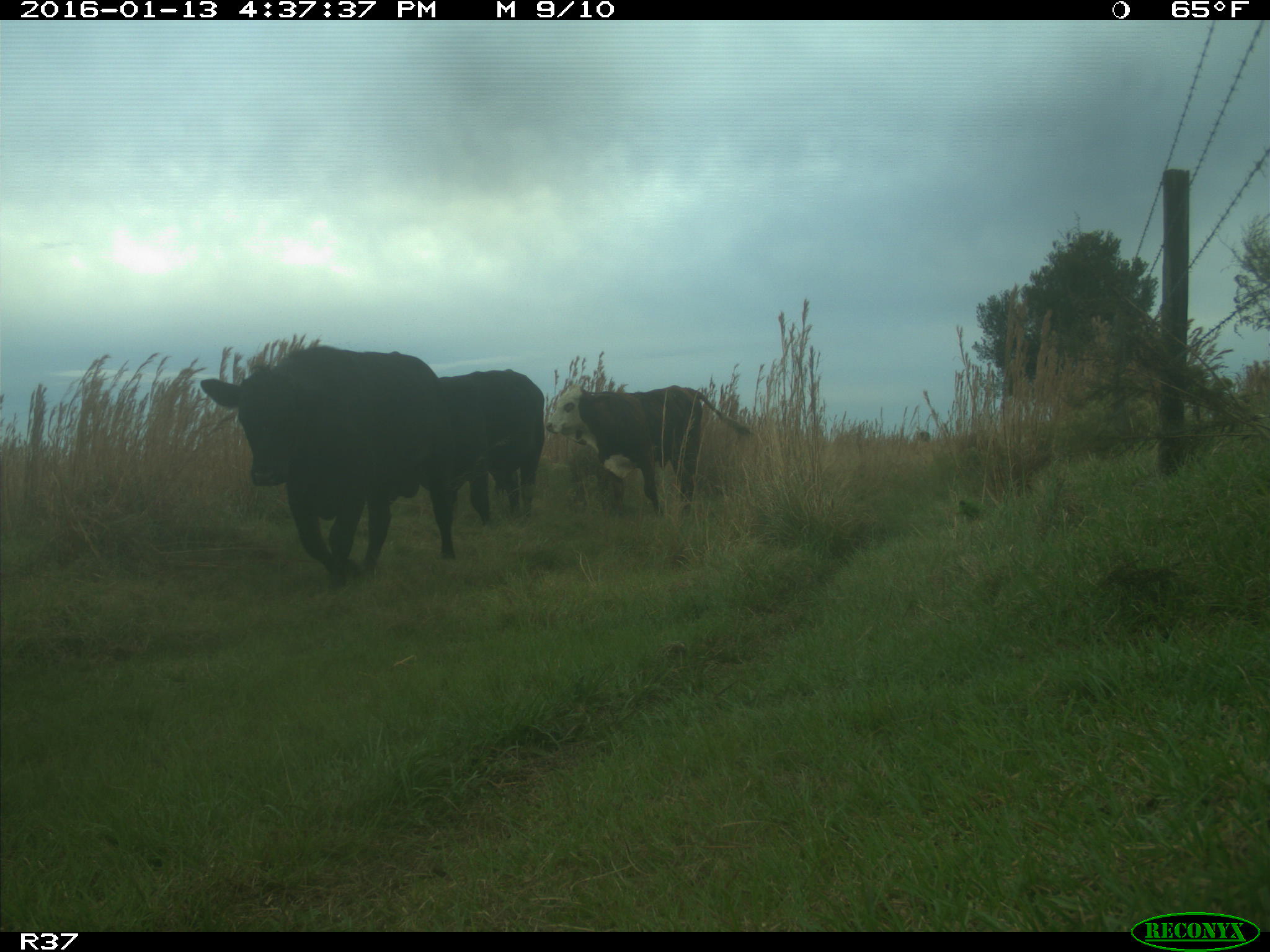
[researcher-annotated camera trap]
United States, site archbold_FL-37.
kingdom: Animalia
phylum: Chordata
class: Mammalia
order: Artiodactyla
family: Bovidae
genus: Bos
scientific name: Bos taurus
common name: domestic cow